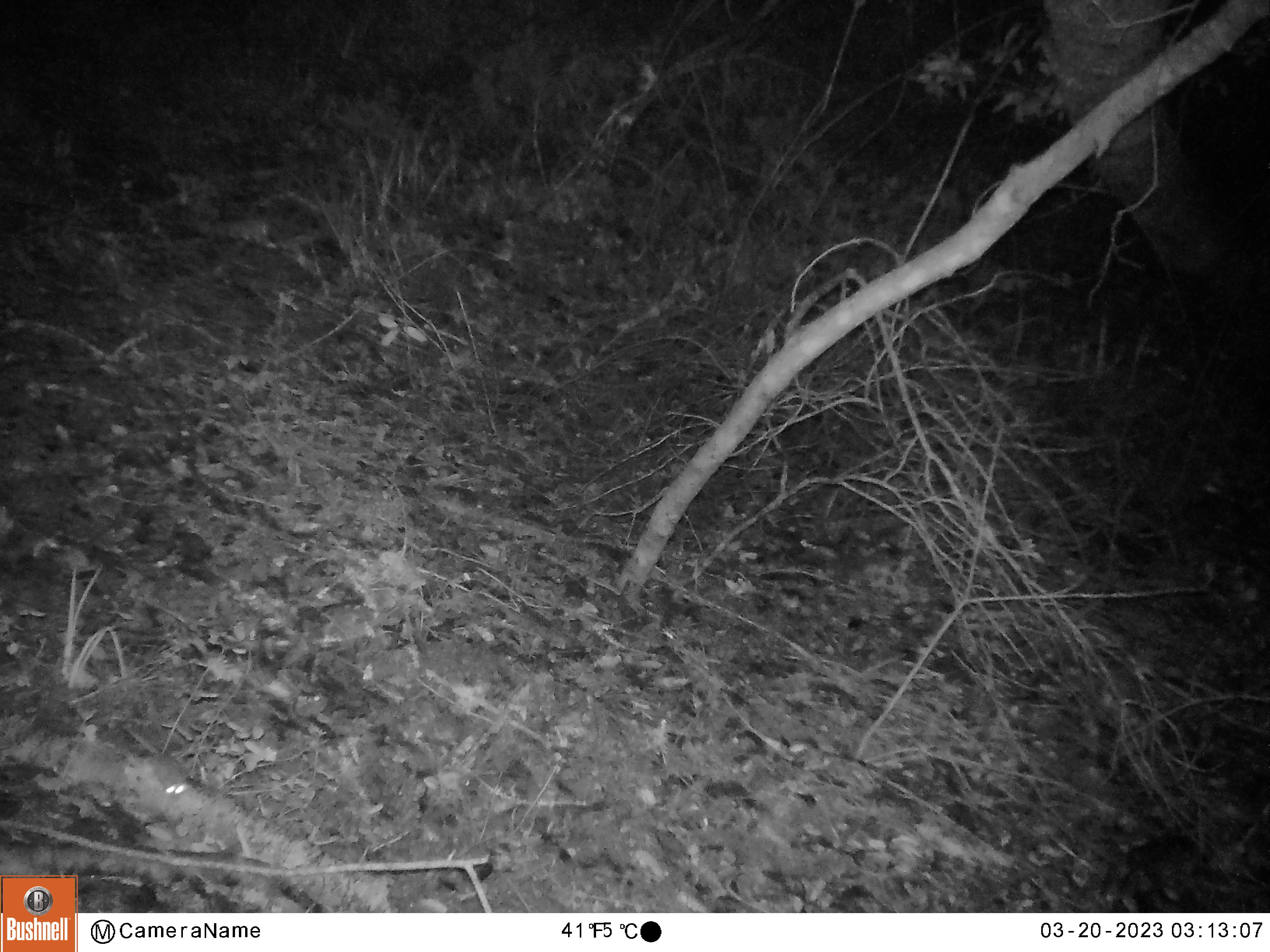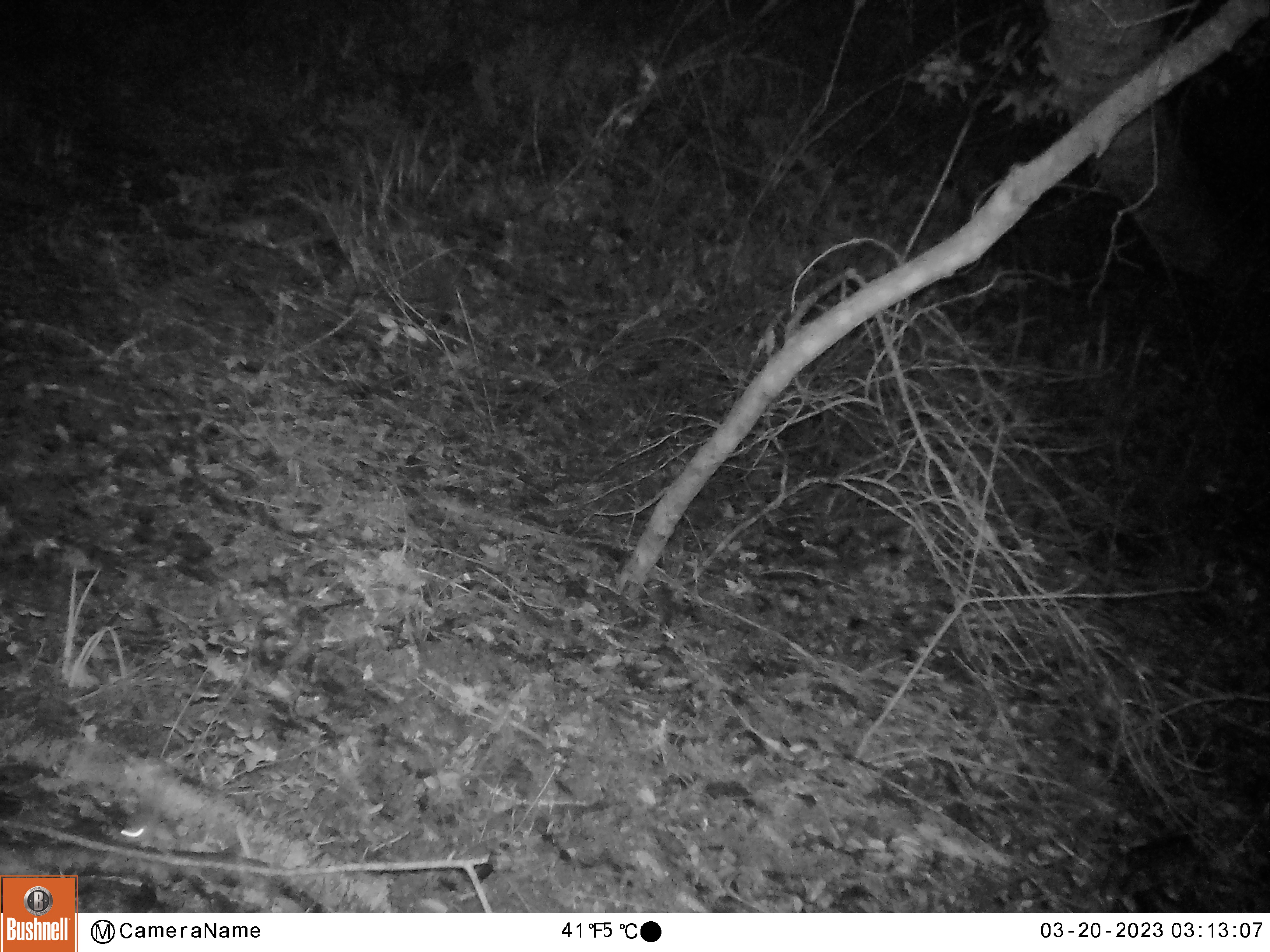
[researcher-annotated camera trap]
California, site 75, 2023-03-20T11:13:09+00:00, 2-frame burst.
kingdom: Animalia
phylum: Chordata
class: Mammalia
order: Rodentia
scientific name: Rodentia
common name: mouse or rat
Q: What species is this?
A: Mouse or rat (Rodentia).